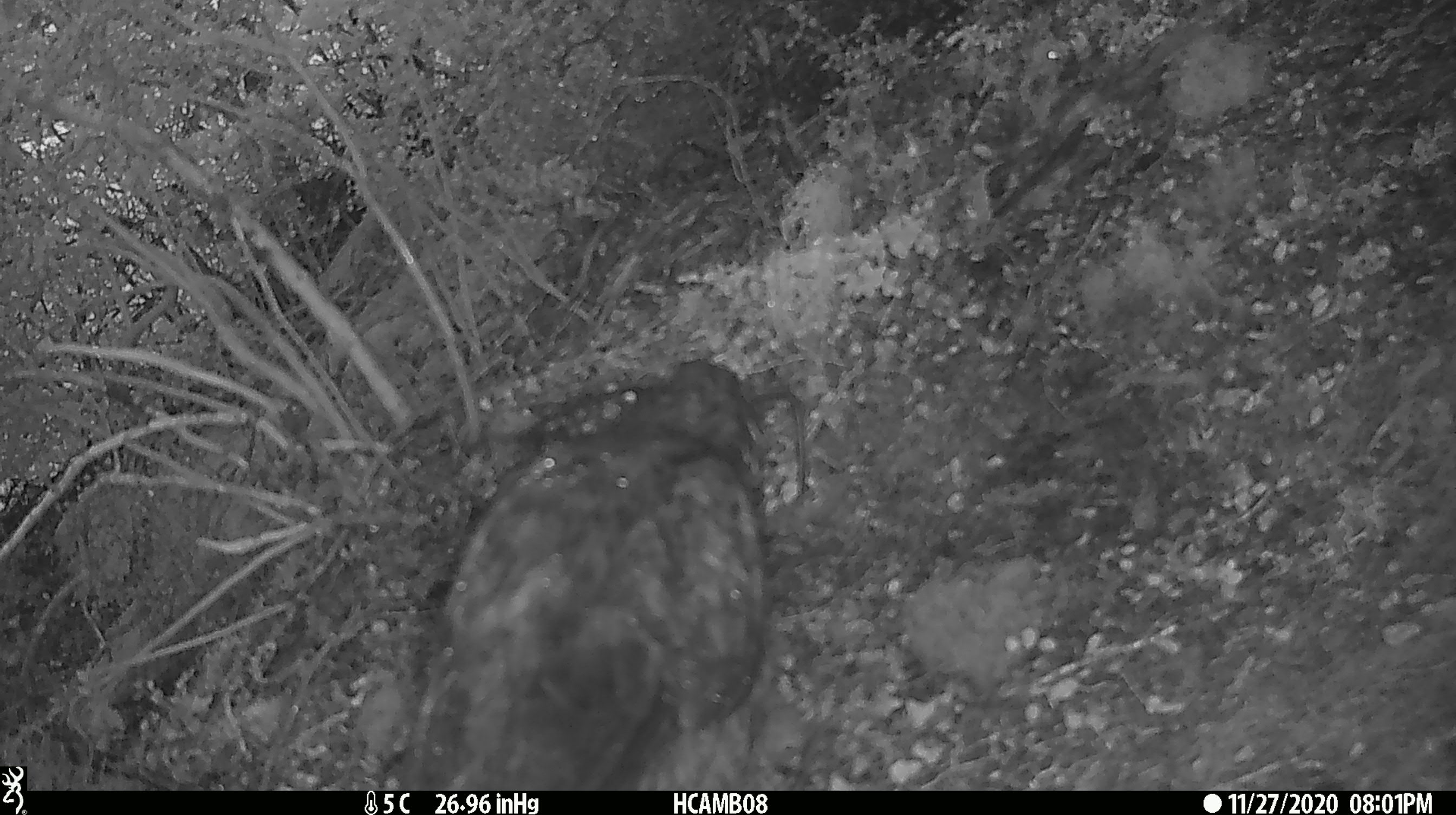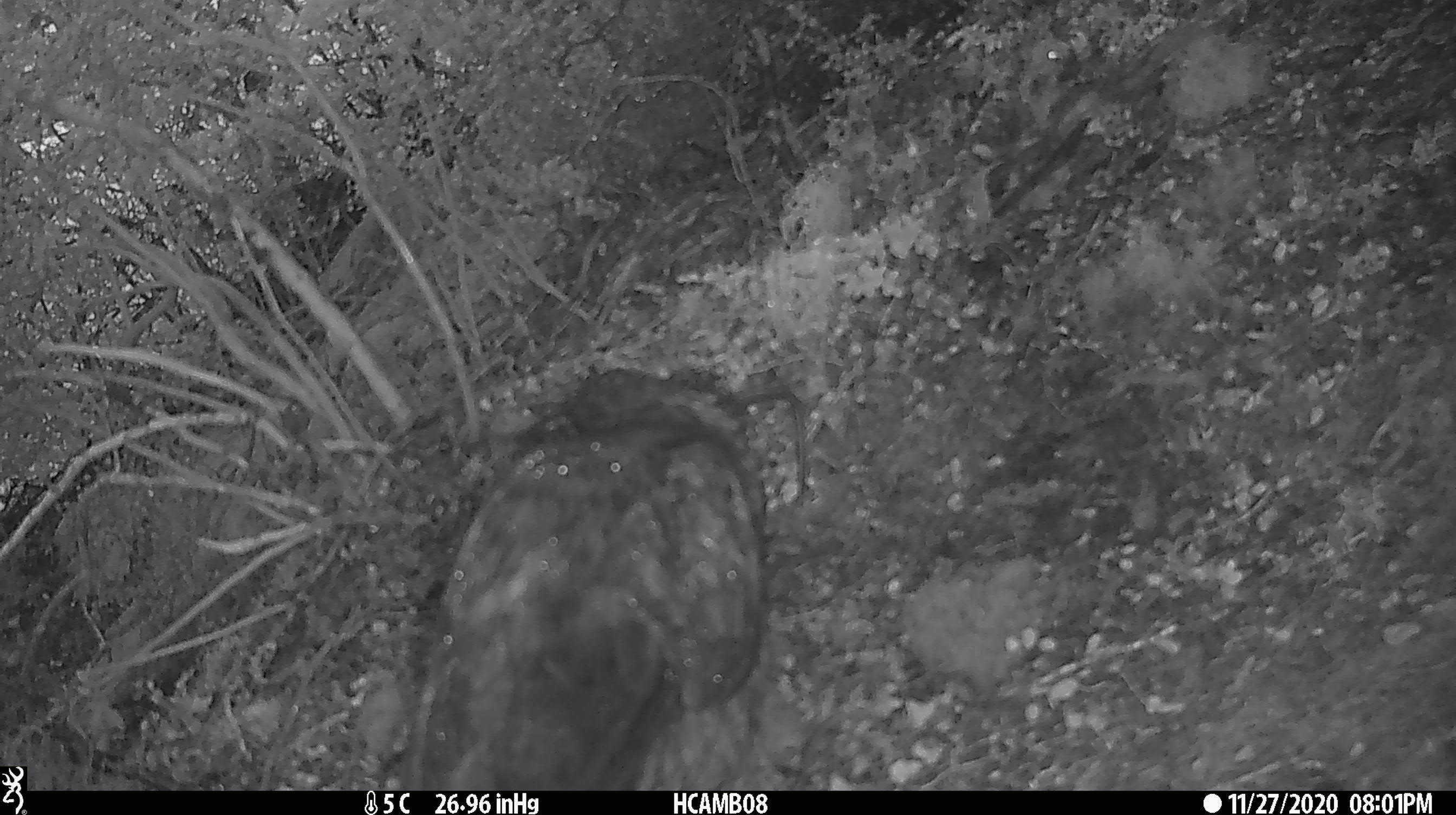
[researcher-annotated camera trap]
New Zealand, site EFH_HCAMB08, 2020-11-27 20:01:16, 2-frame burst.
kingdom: Animalia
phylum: Chordata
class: Aves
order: Psittaciformes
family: Strigopidae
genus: Nestor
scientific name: Nestor notabilis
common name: kea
Kea (Nestor notabilis).